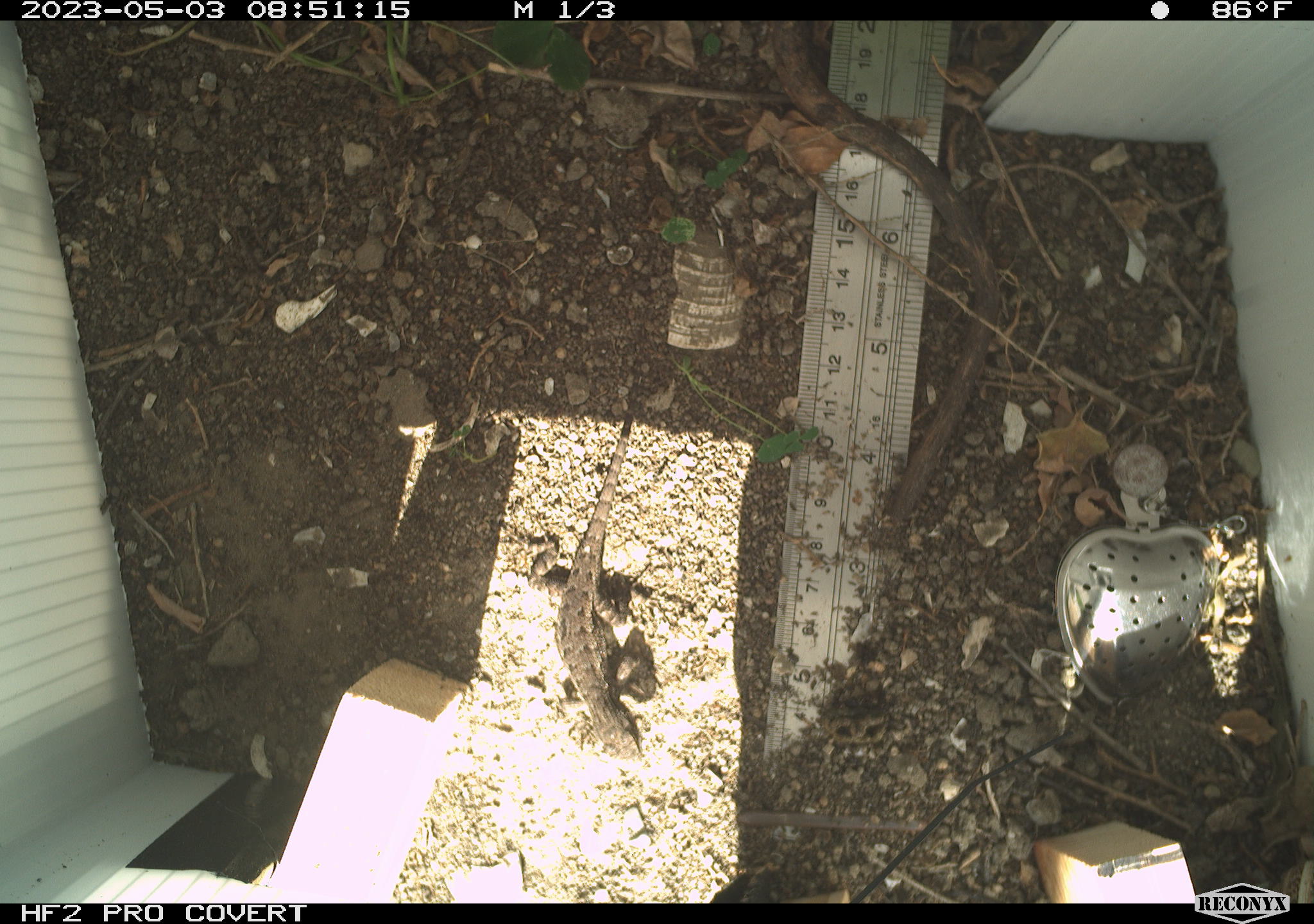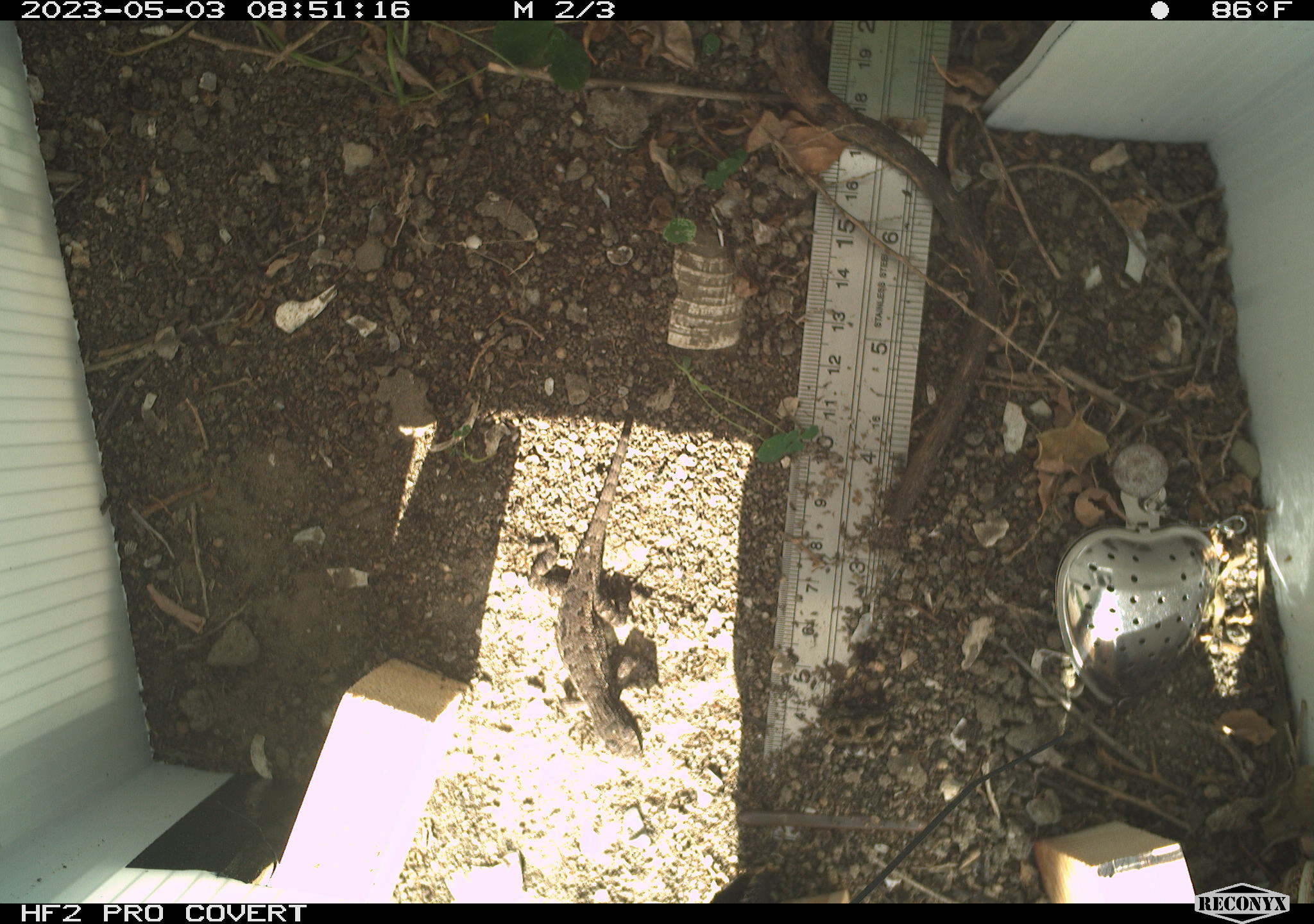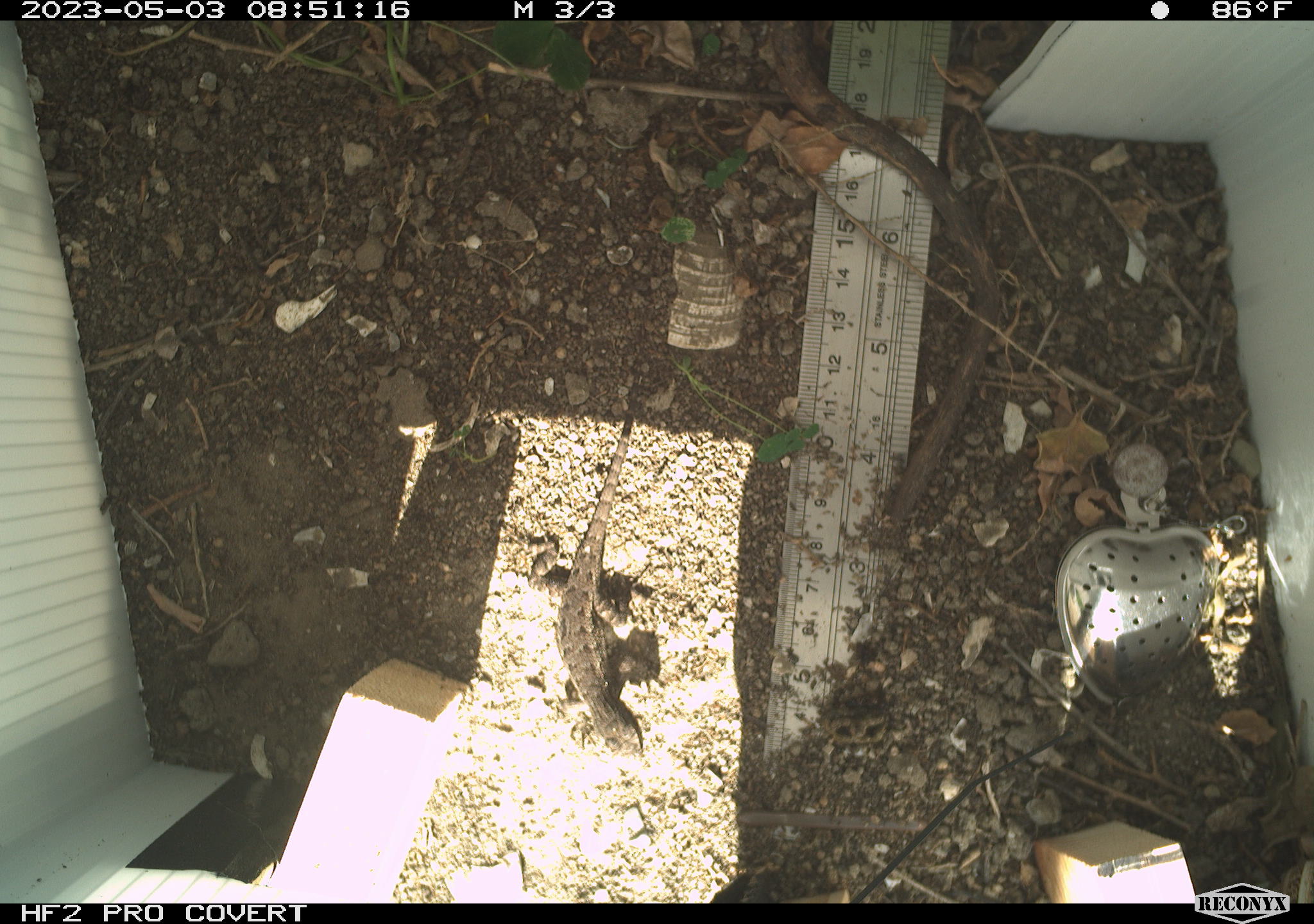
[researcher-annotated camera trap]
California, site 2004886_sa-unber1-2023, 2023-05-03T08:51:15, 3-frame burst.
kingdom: Animalia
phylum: Chordata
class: Reptilia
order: Squamata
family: Phrynosomatidae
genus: Sceloporus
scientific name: Sceloporus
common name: spiny lizards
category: sceloporus species